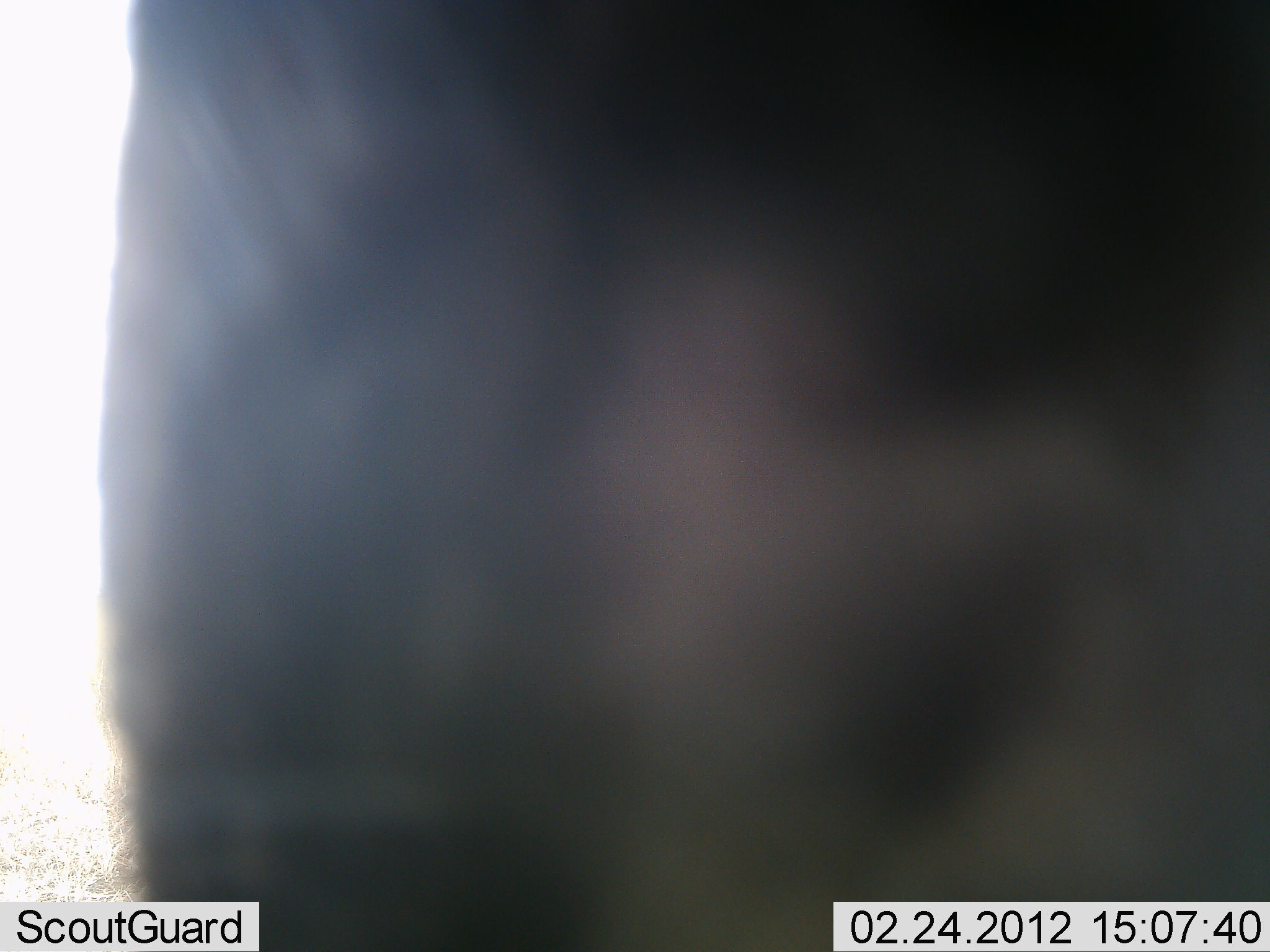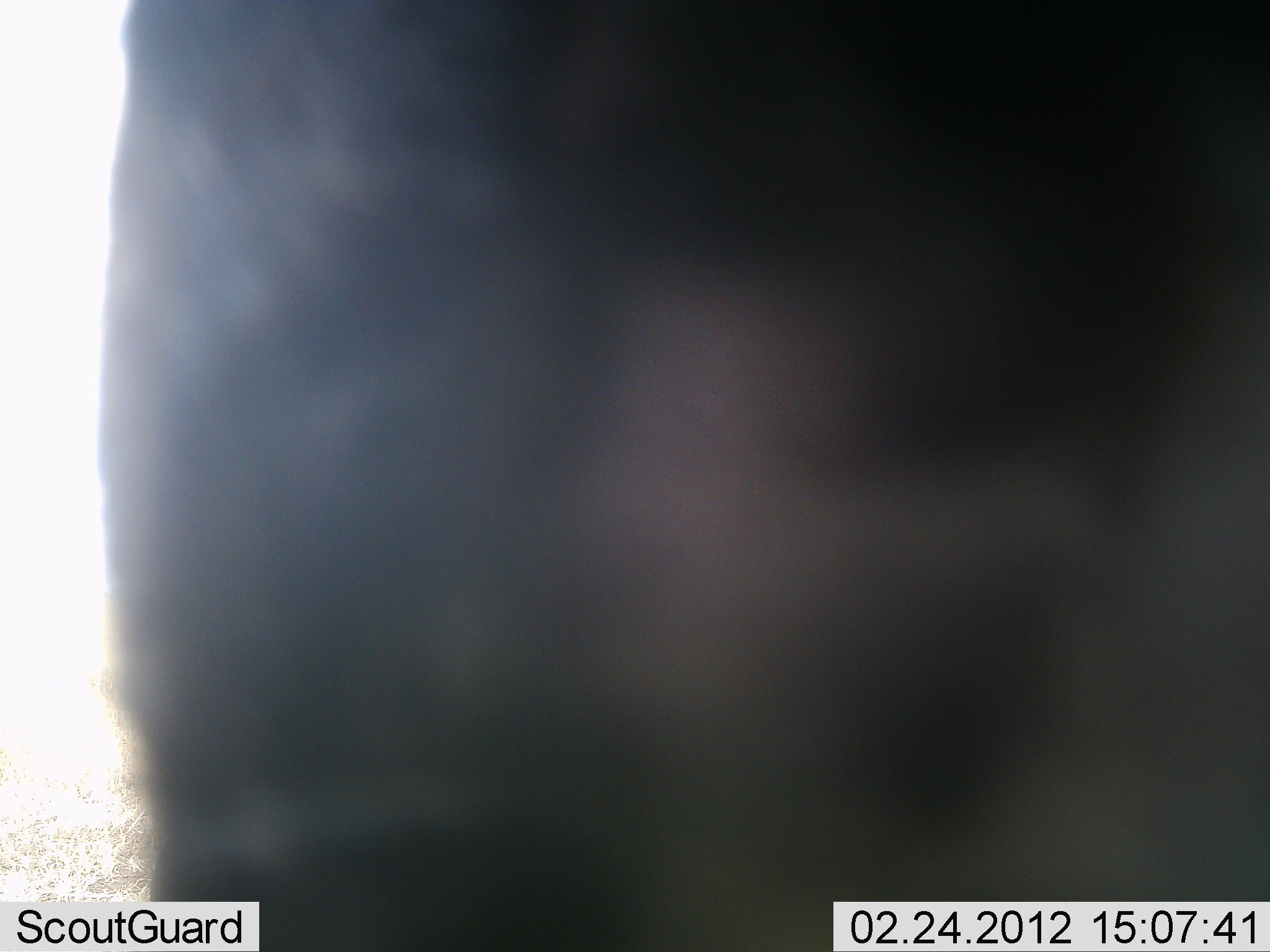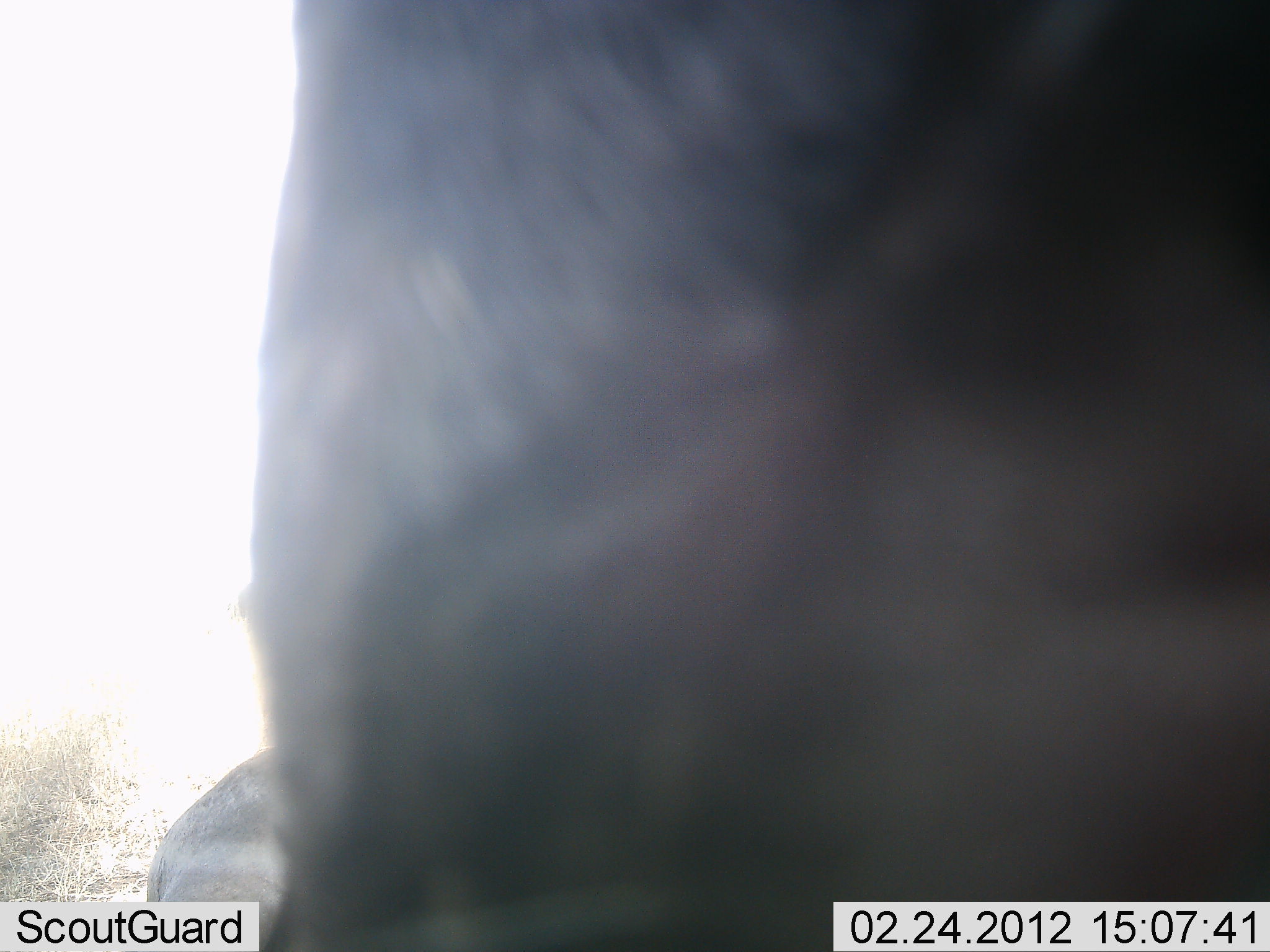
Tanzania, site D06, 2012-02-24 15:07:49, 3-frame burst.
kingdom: Animalia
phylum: Chordata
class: Mammalia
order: Artiodactyla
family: Bovidae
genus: Connochaetes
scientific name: Connochaetes taurinus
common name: blue wildebeest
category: wildebeest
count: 2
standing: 88%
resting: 44%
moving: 0%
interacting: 0%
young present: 0%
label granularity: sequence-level